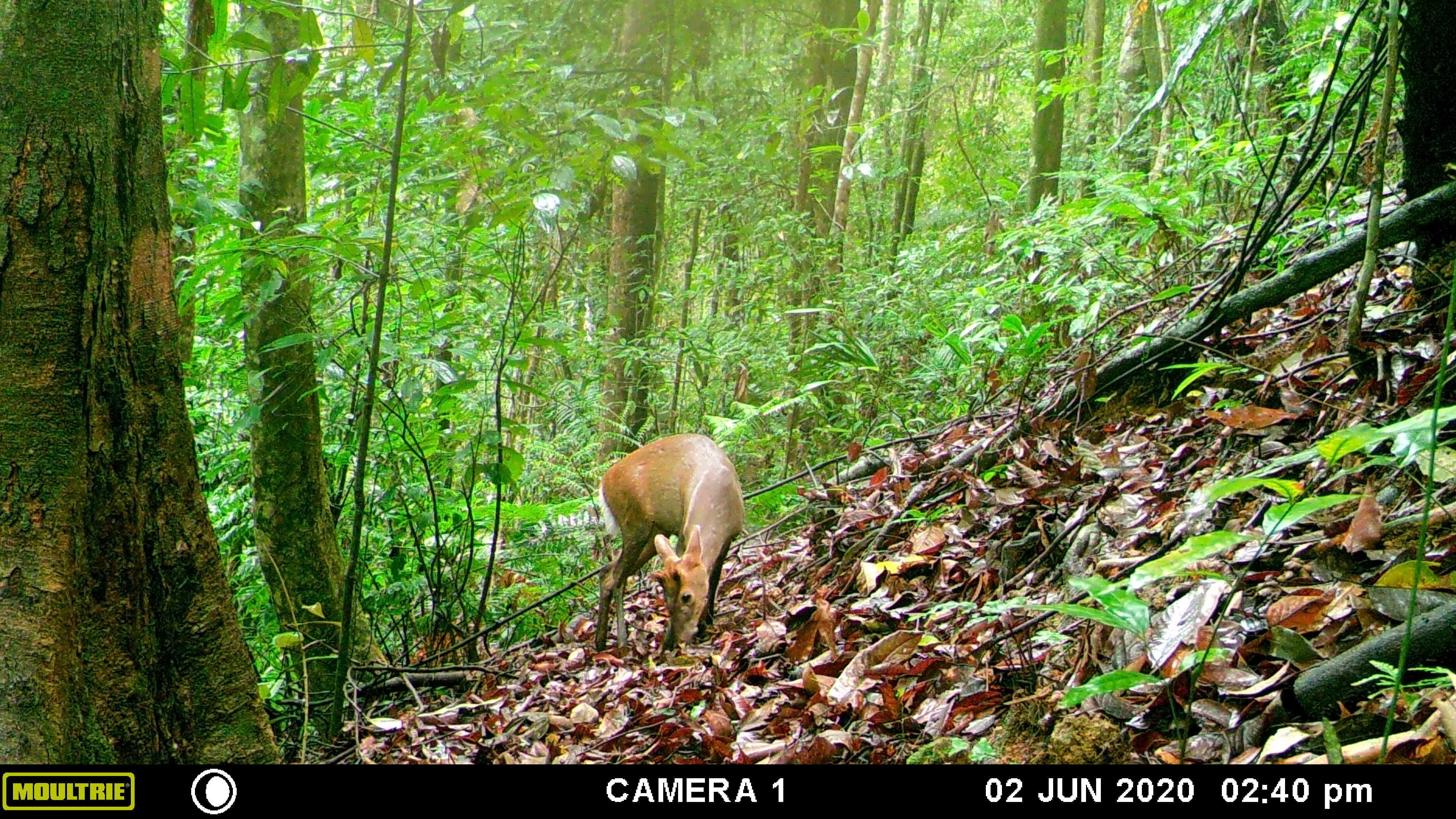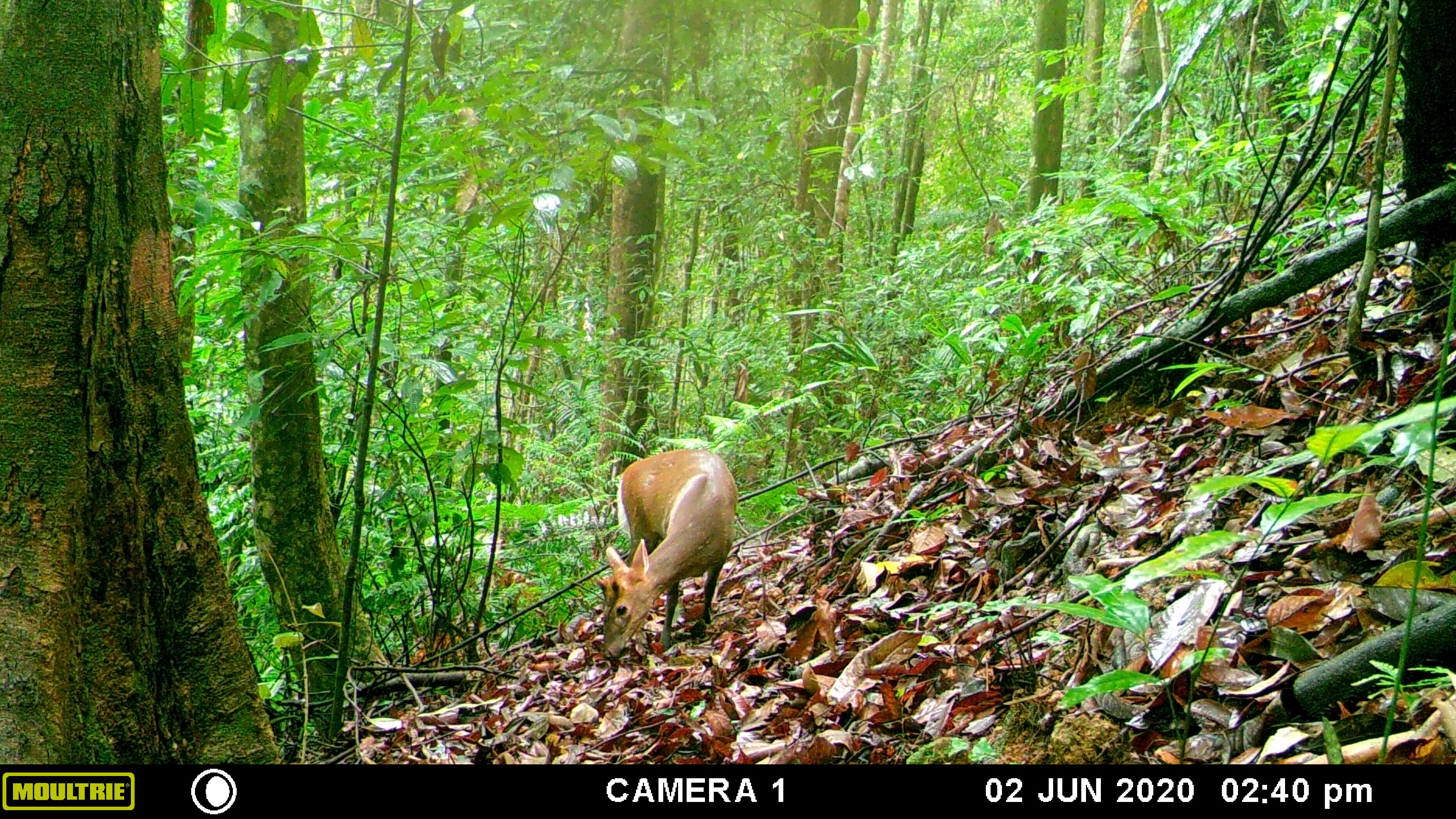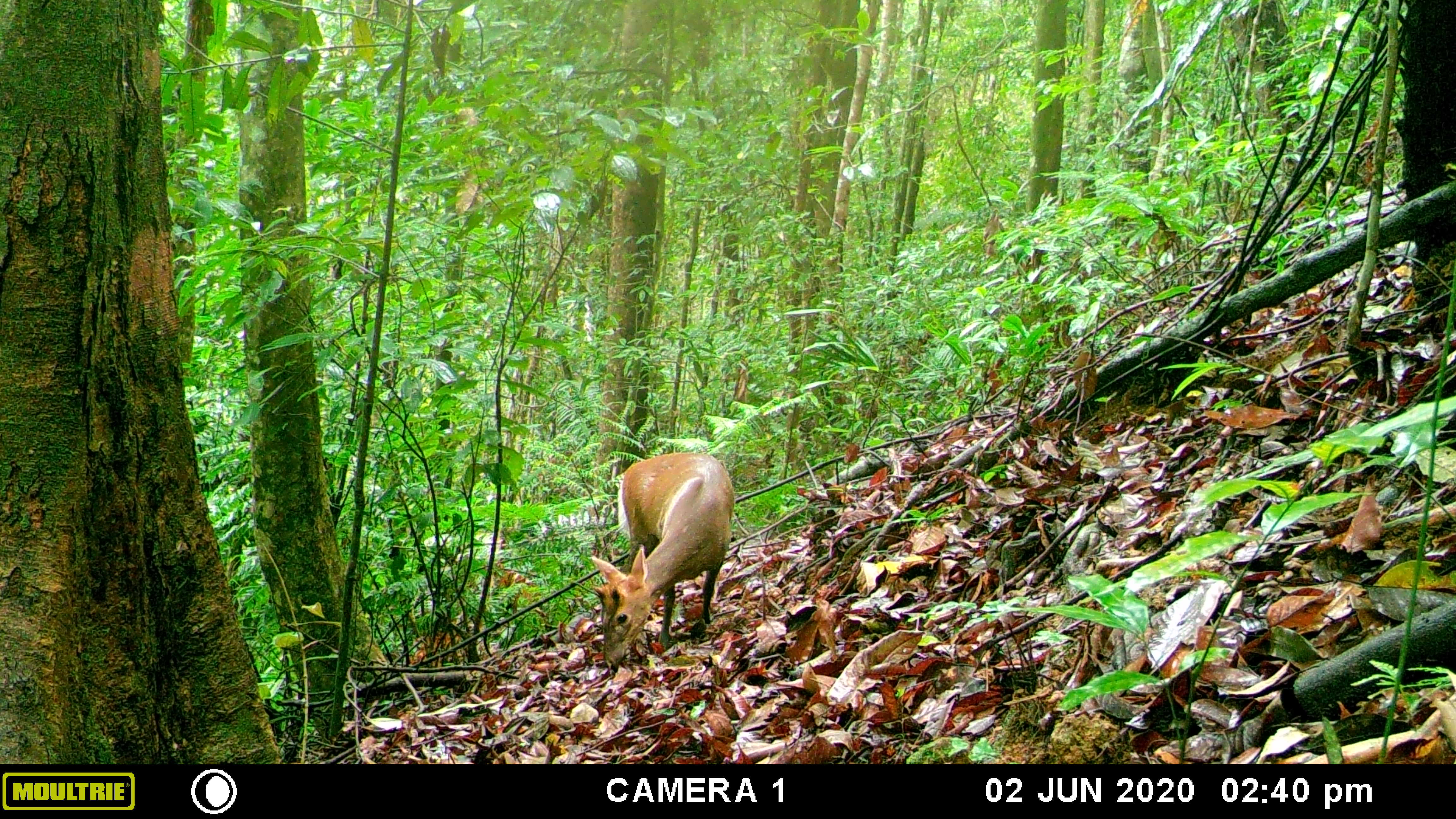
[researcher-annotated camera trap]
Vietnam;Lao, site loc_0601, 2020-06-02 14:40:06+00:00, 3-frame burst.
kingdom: Animalia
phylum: Chordata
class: Mammalia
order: Artiodactyla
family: Cervidae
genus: Muntiacus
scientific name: Muntiacus rooseveltorum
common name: roosevelt's muntjac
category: roosevelts muntjac group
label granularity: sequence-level